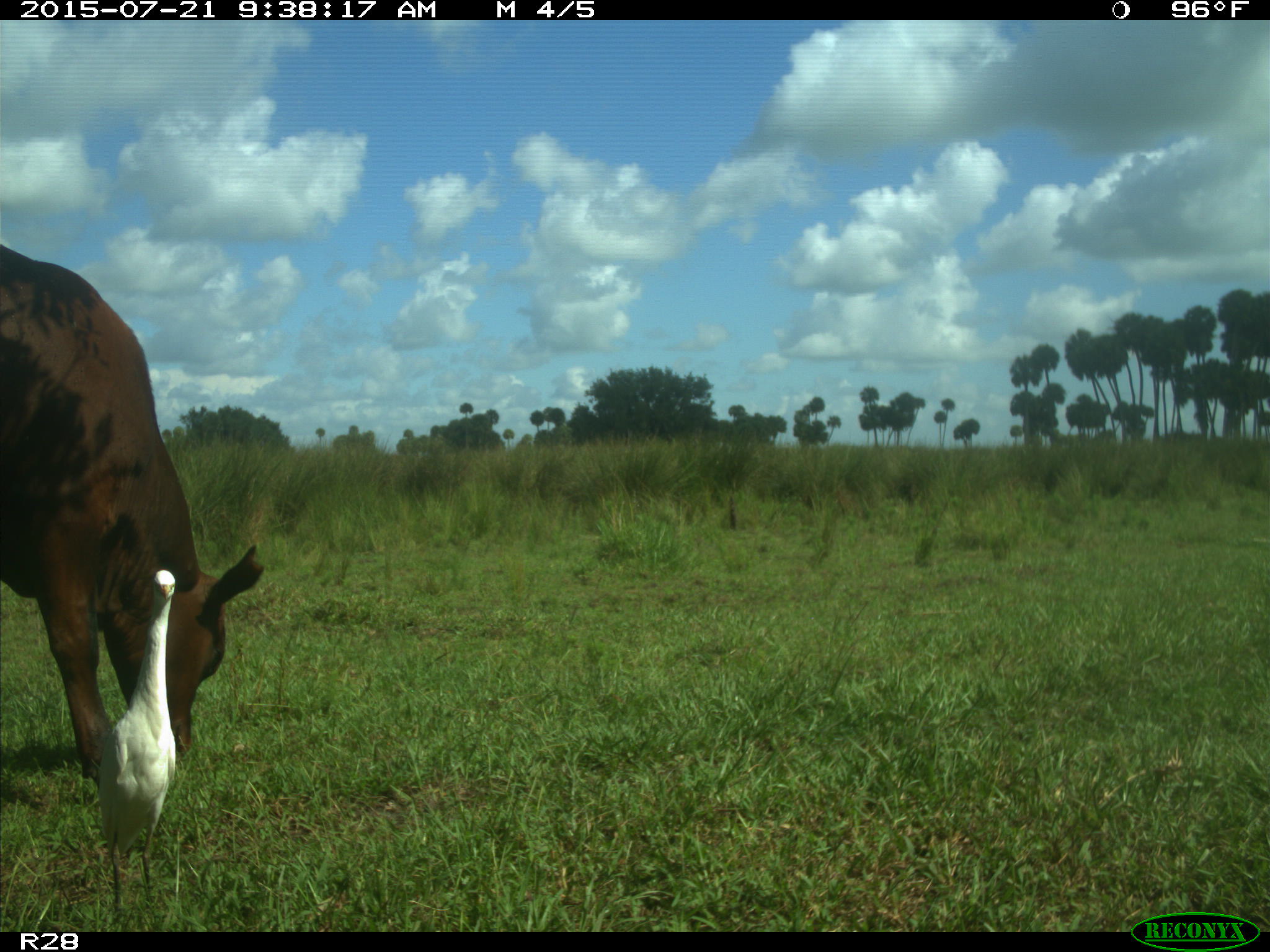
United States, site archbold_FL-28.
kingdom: Animalia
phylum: Chordata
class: Mammalia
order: Artiodactyla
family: Bovidae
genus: Bos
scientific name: Bos taurus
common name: domestic cow